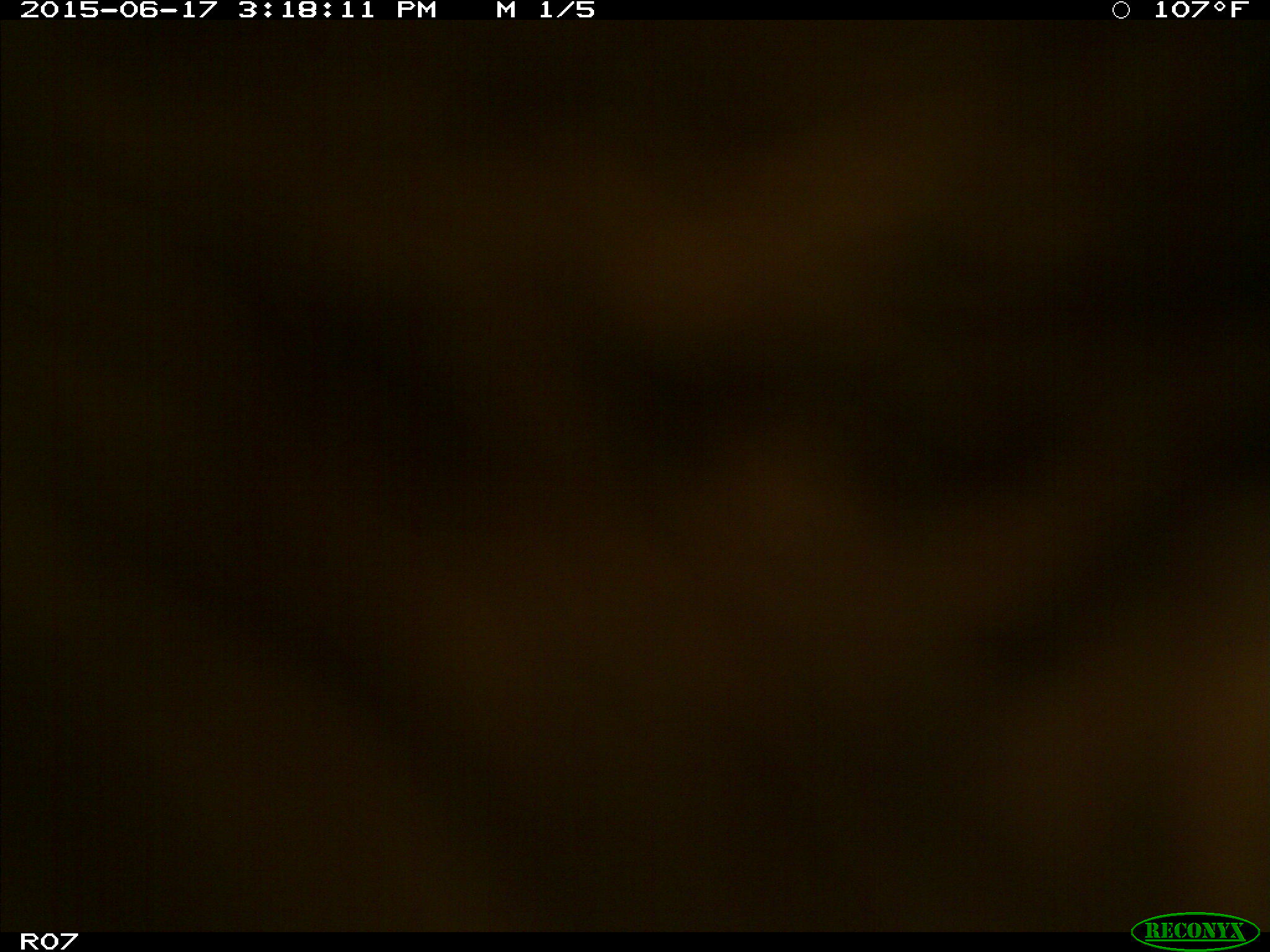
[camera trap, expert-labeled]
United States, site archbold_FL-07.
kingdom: Animalia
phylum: Chordata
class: Mammalia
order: Artiodactyla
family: Bovidae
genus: Bos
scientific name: Bos taurus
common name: domestic cow